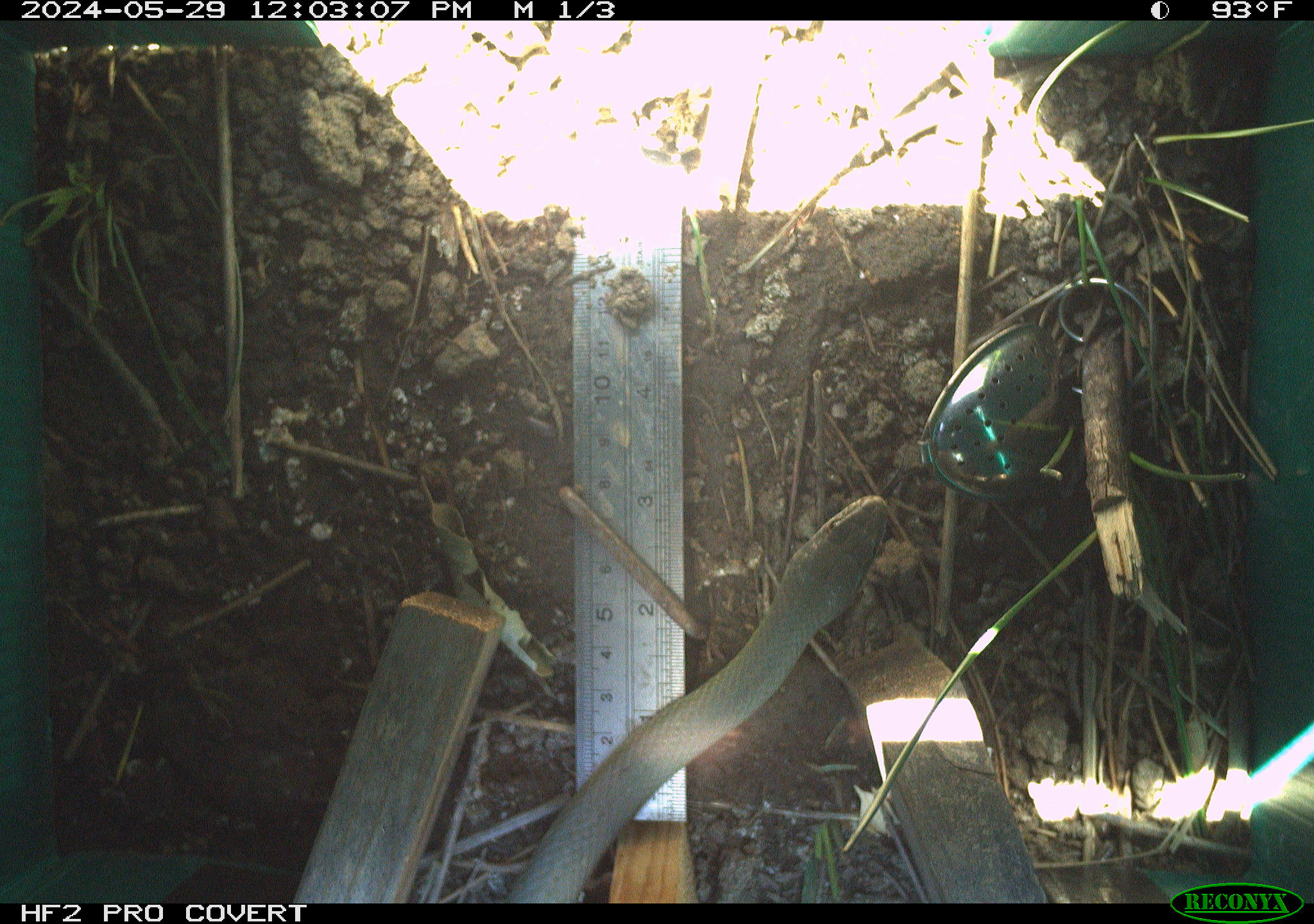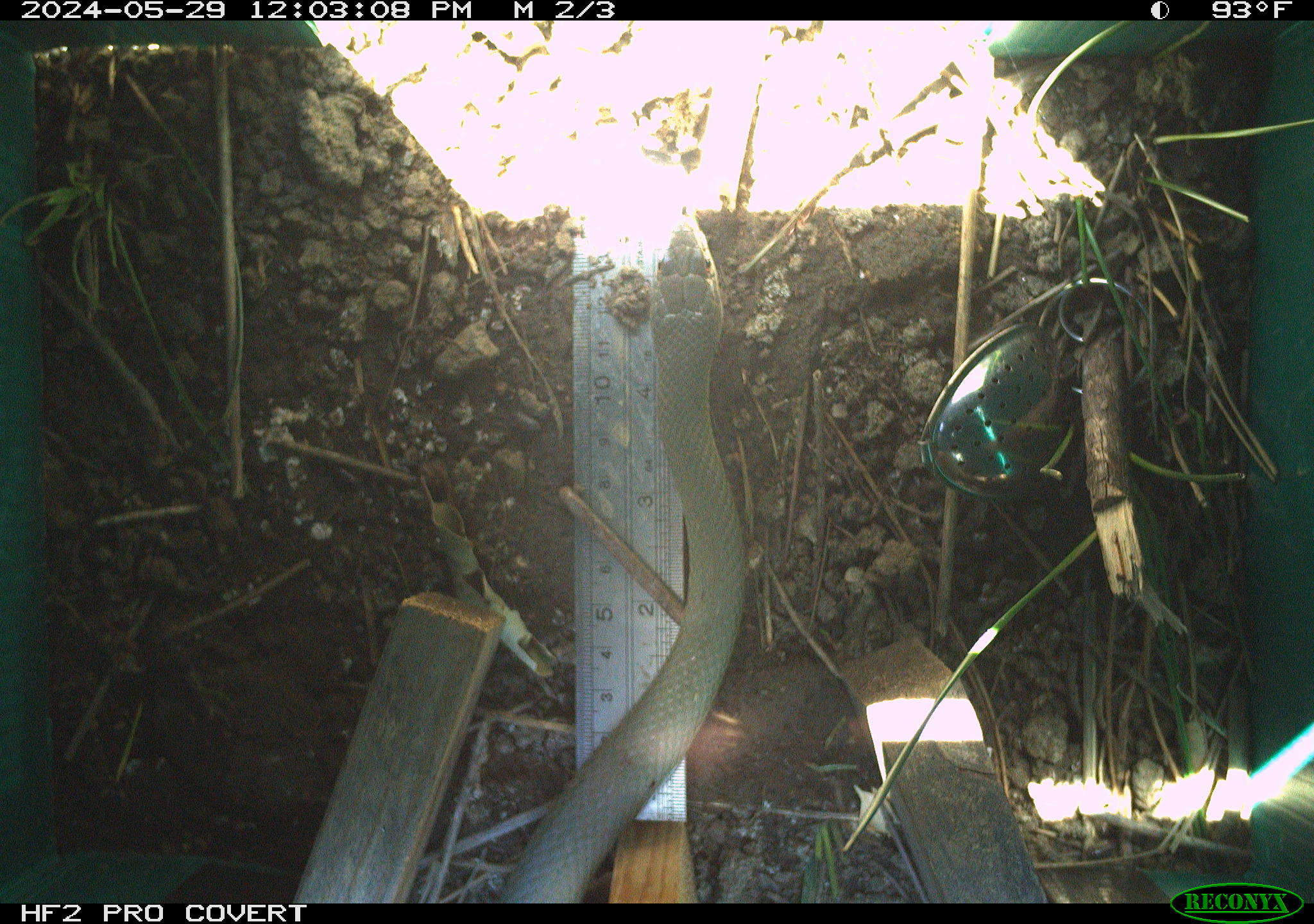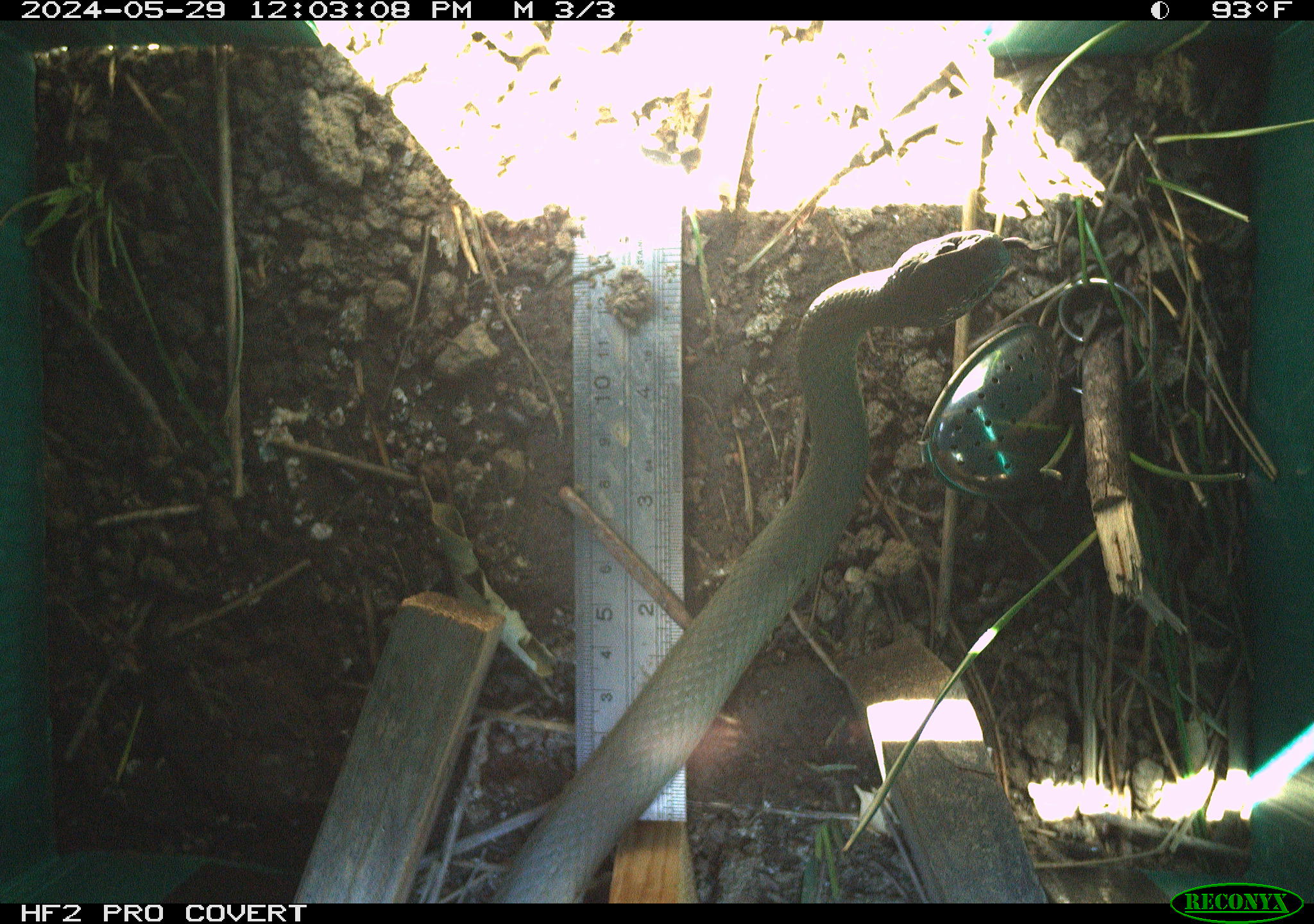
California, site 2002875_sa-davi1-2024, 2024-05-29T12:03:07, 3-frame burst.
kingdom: Animalia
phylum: Chordata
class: Reptilia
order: Squamata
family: Colubridae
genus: Coluber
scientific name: Coluber constrictor mormon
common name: western yellow-bellied racer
Western yellow-bellied racer (Coluber constrictor mormon).